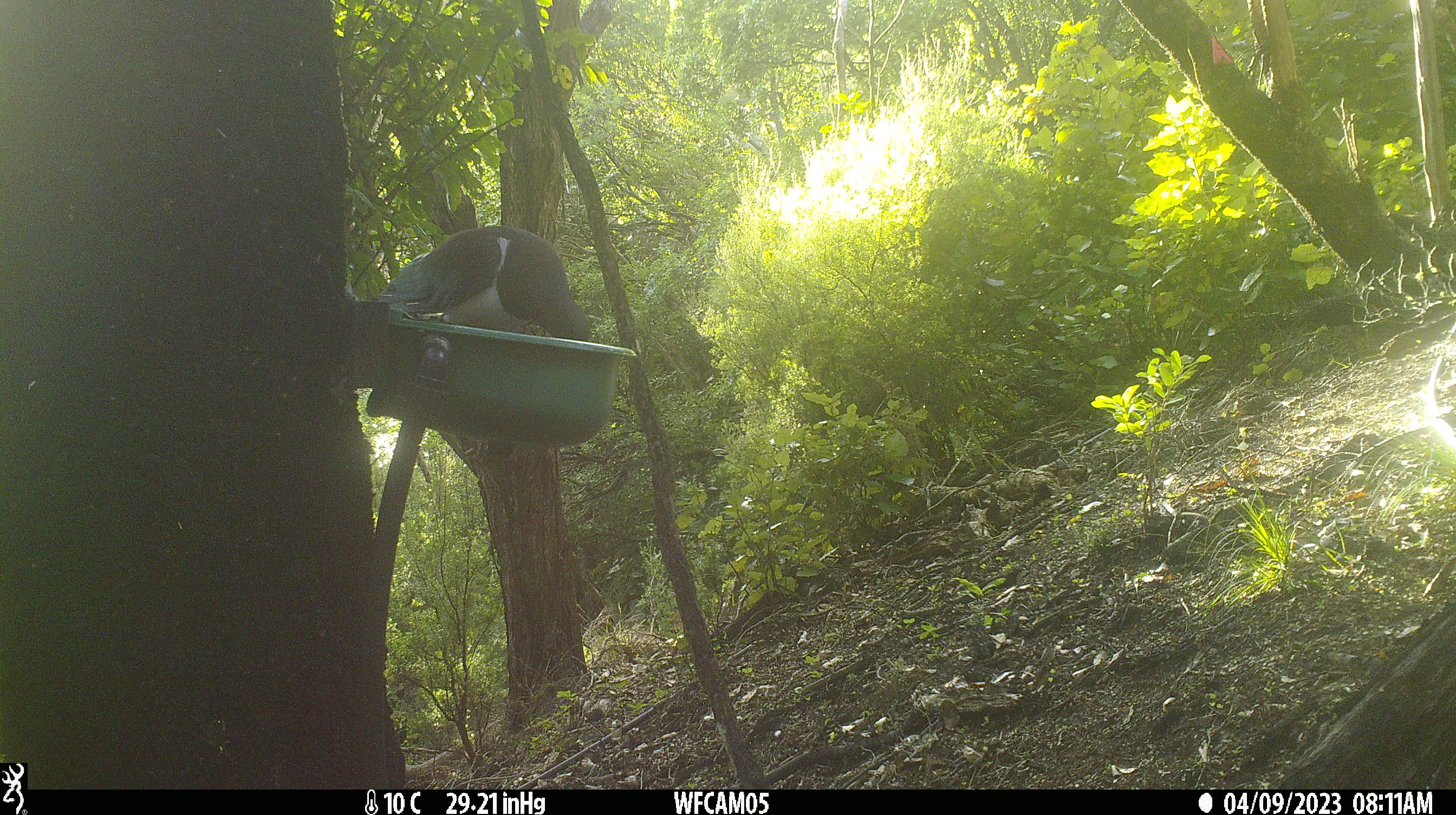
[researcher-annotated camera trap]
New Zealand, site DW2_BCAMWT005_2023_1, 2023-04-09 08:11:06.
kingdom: Animalia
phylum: Chordata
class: Aves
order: Columbiformes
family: Columbidae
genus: Hemiphaga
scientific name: Hemiphaga novaeseelandiae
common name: new zealand pigeon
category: kereru